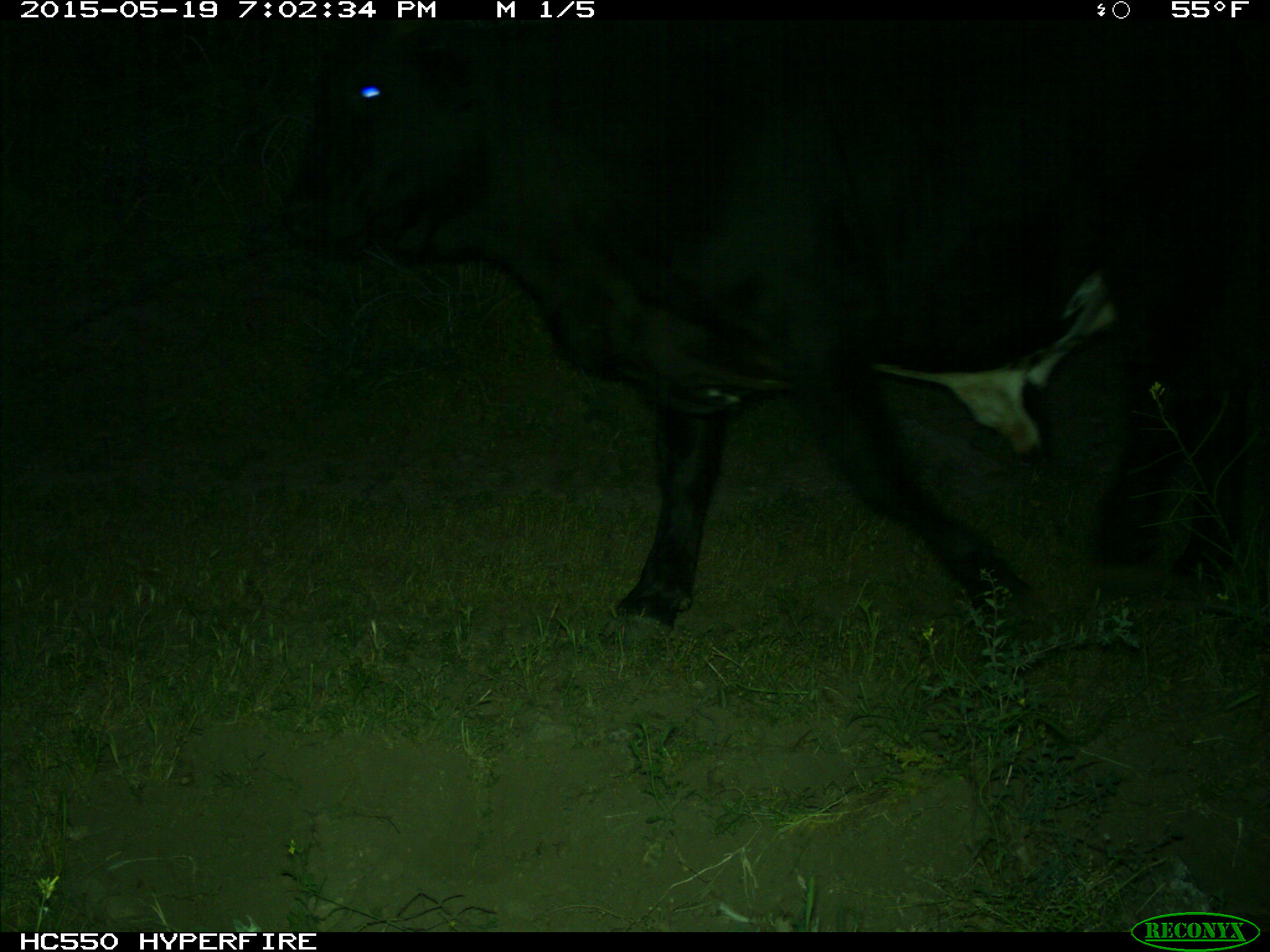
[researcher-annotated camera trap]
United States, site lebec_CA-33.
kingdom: Animalia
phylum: Chordata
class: Mammalia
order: Artiodactyla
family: Bovidae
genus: Bos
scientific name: Bos taurus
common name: domestic cow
Bos taurus (domestic cow).